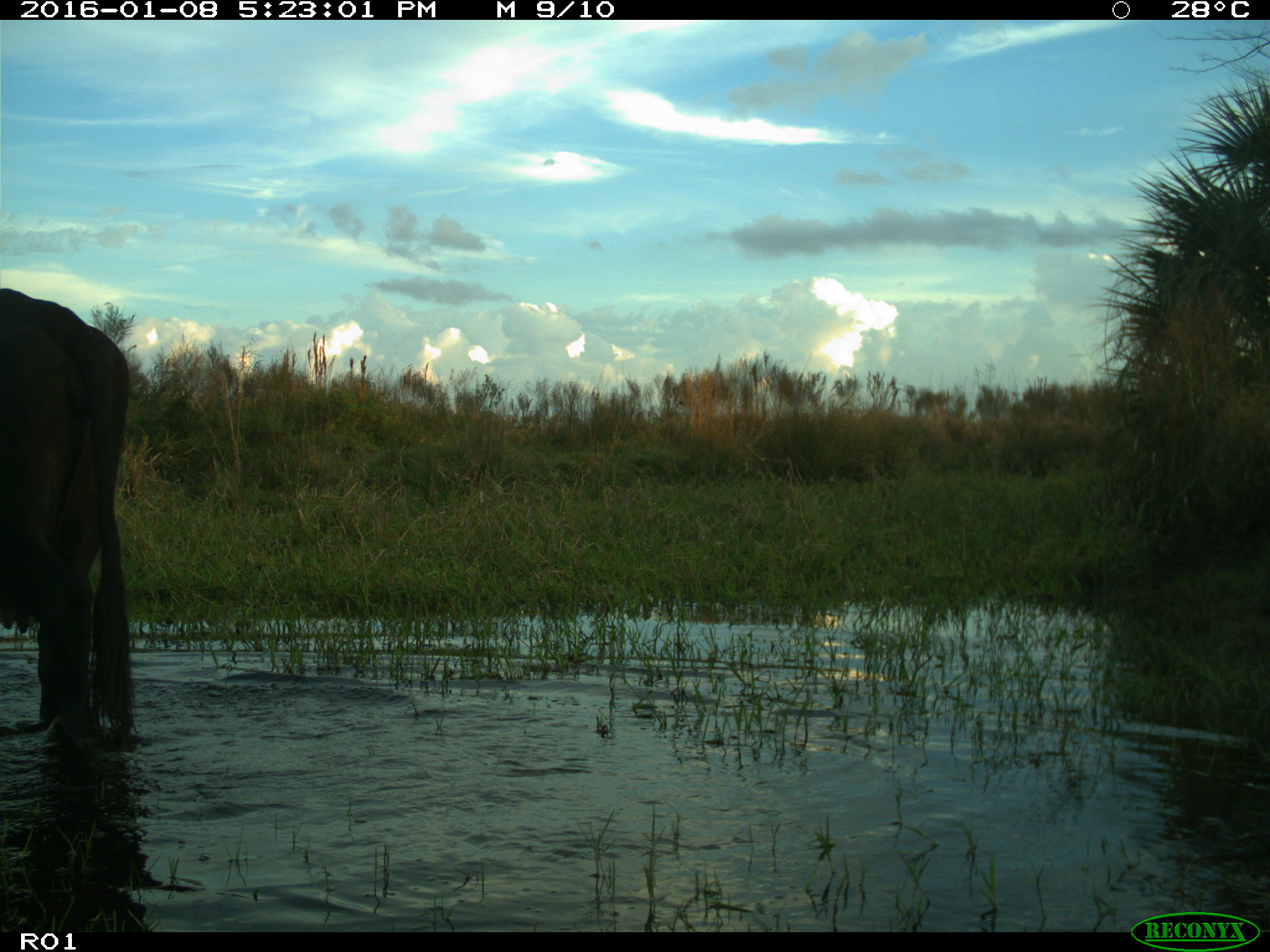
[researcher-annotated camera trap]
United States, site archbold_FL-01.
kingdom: Animalia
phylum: Chordata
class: Mammalia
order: Artiodactyla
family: Bovidae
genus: Bos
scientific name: Bos taurus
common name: domestic cow